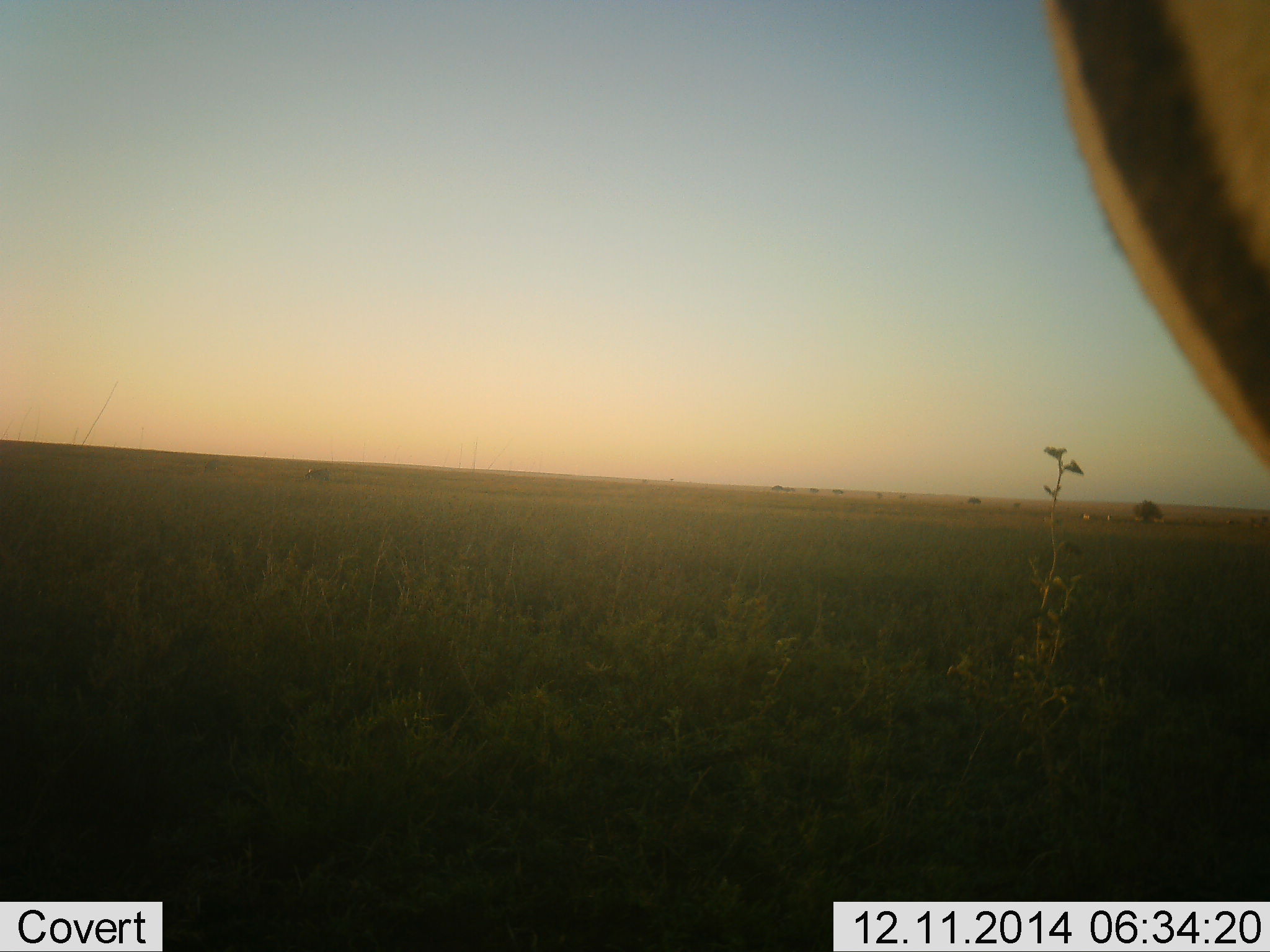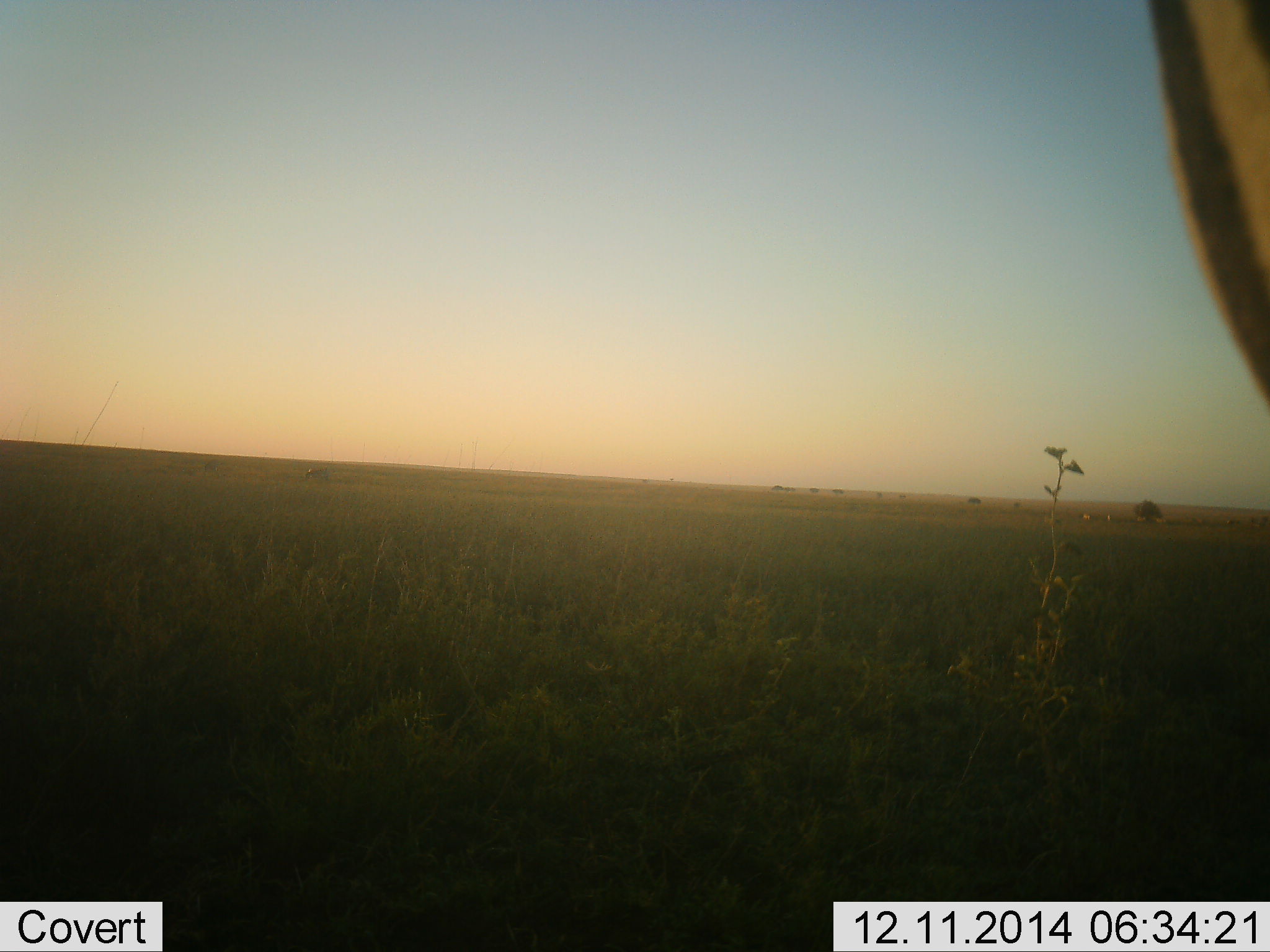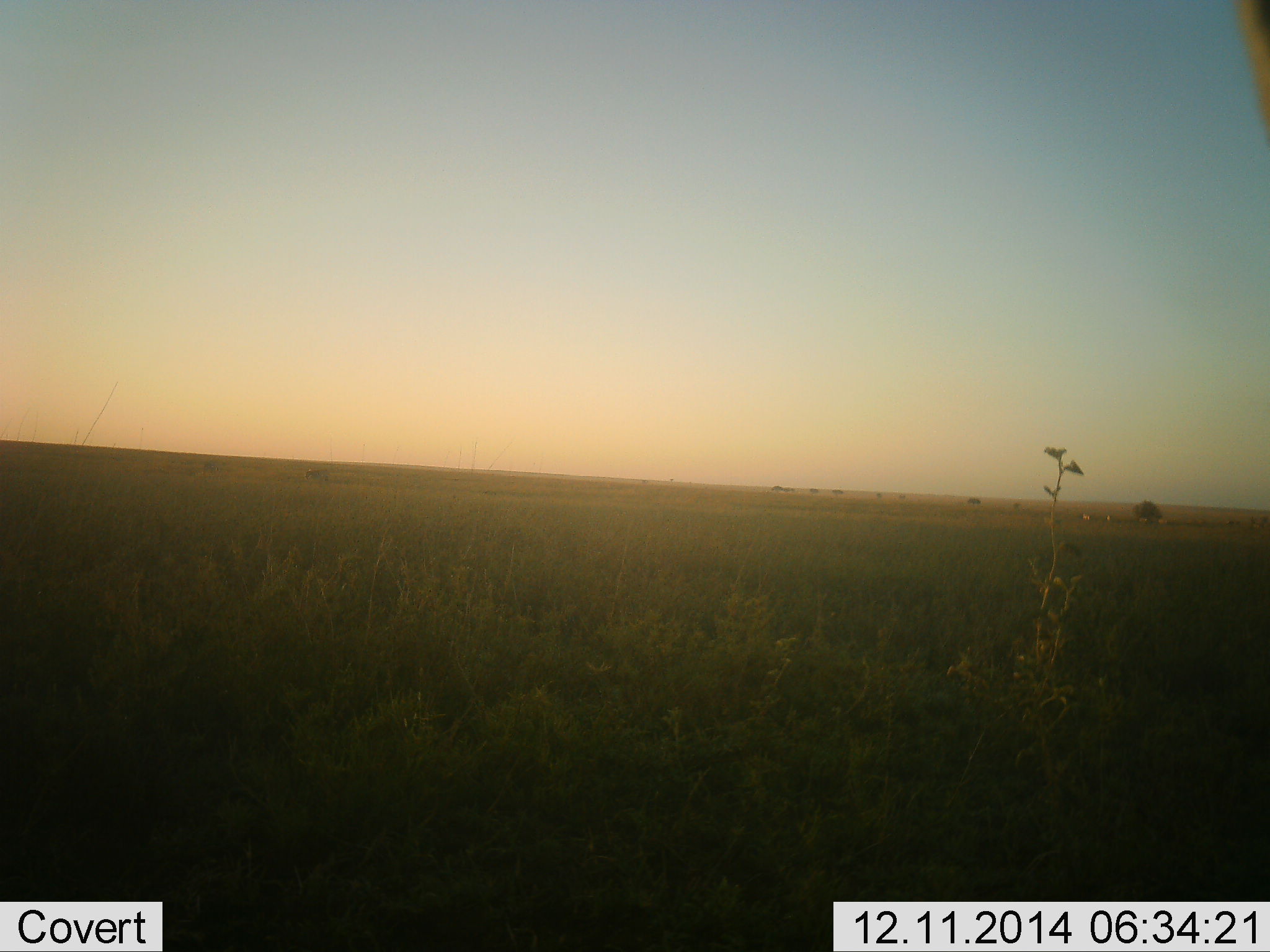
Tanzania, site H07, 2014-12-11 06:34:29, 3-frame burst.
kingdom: Animalia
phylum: Chordata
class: Mammalia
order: Perissodactyla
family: Equidae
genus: Equus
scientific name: Equus quagga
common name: plains zebra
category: zebra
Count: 1.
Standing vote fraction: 91%.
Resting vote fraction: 0%.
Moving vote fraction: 18%.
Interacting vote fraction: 0%.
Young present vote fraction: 0%.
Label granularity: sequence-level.